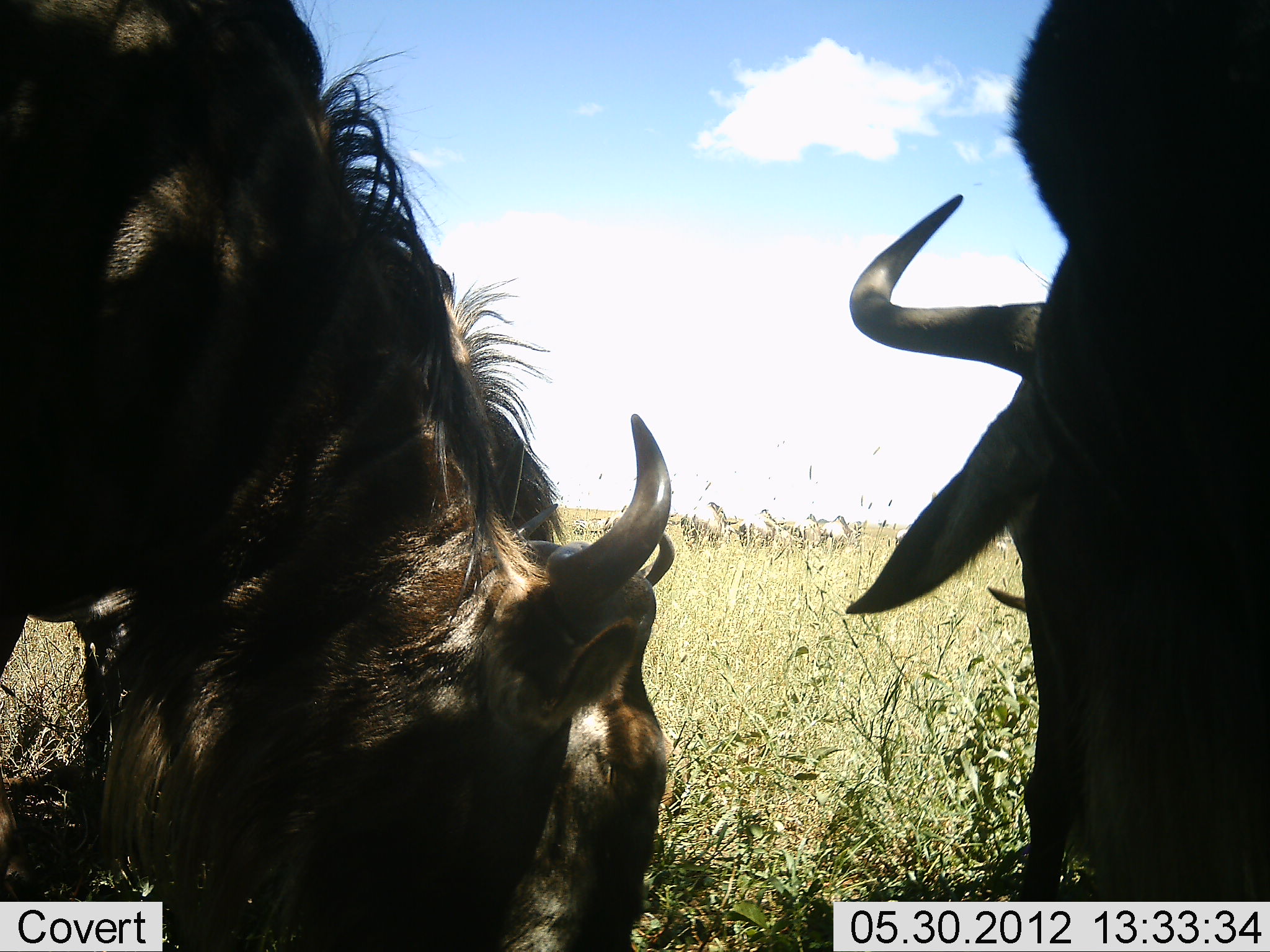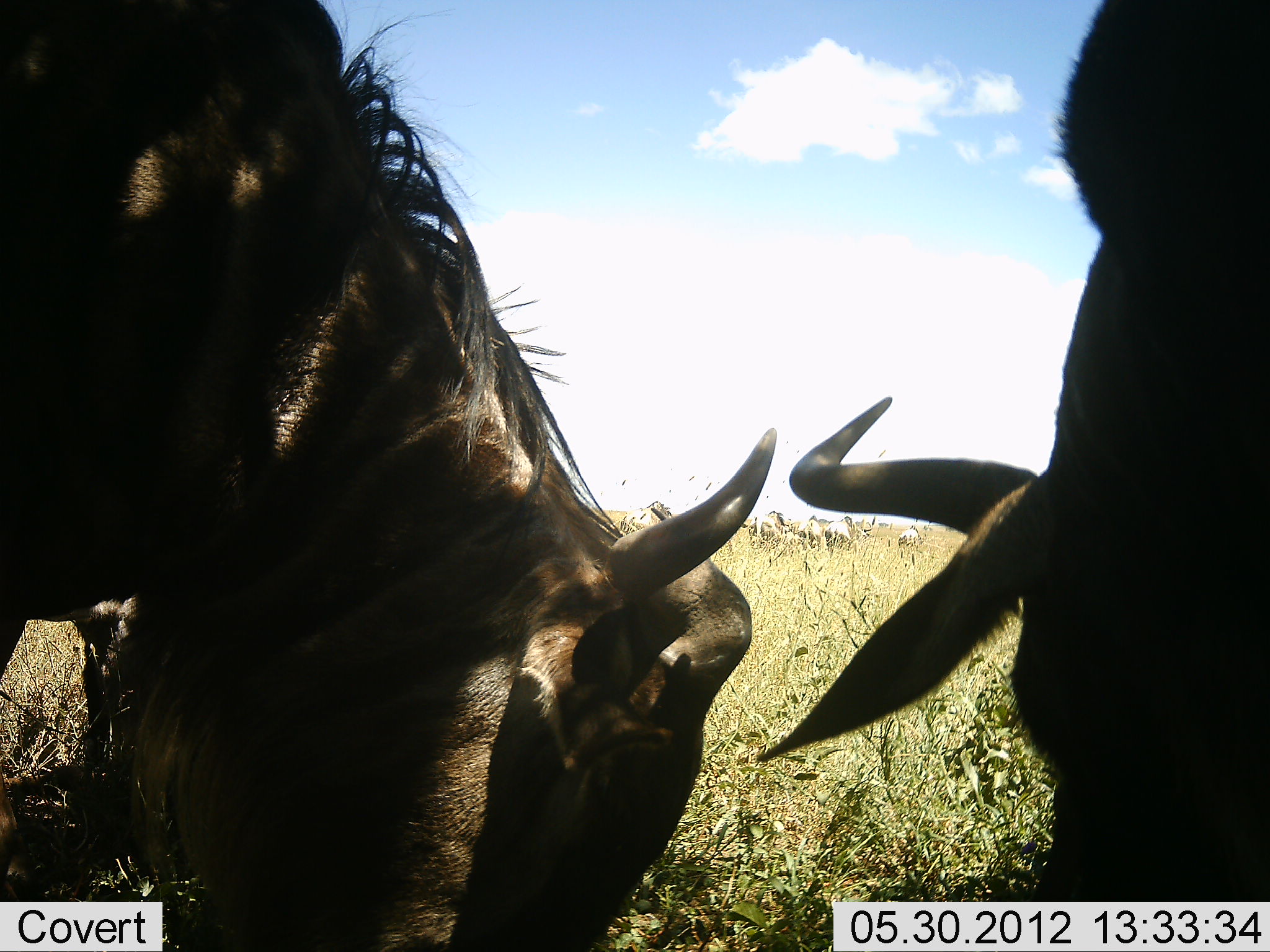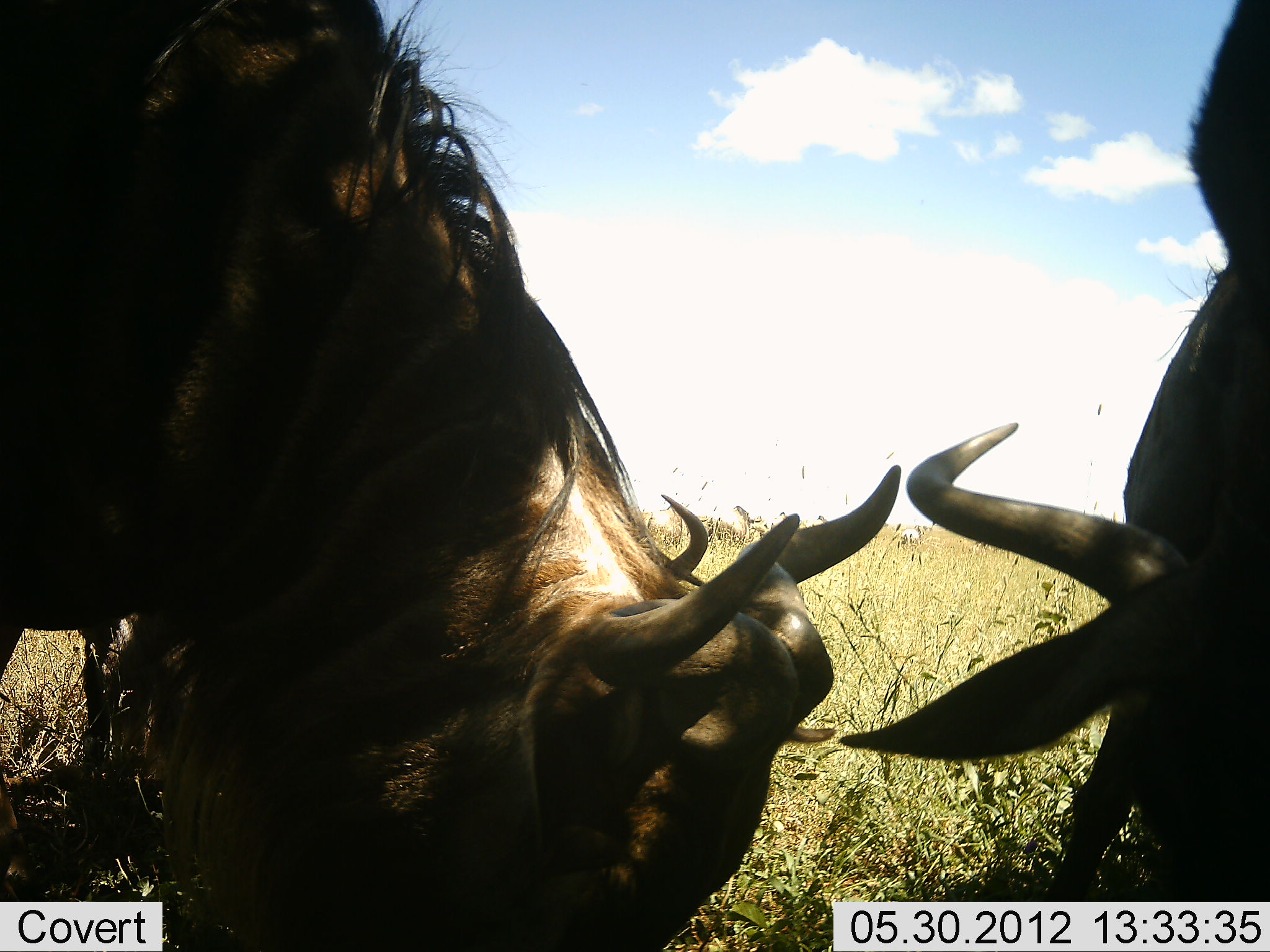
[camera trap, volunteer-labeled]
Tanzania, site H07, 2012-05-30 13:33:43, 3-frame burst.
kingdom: Animalia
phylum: Chordata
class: Mammalia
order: Artiodactyla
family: Bovidae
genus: Connochaetes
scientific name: Connochaetes taurinus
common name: blue wildebeest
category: wildebeest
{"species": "wildebeest (blue wildebeest) (Connochaetes taurinus)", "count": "3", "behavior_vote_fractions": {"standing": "30%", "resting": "20%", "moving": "0%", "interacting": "0%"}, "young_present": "0%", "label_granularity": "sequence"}